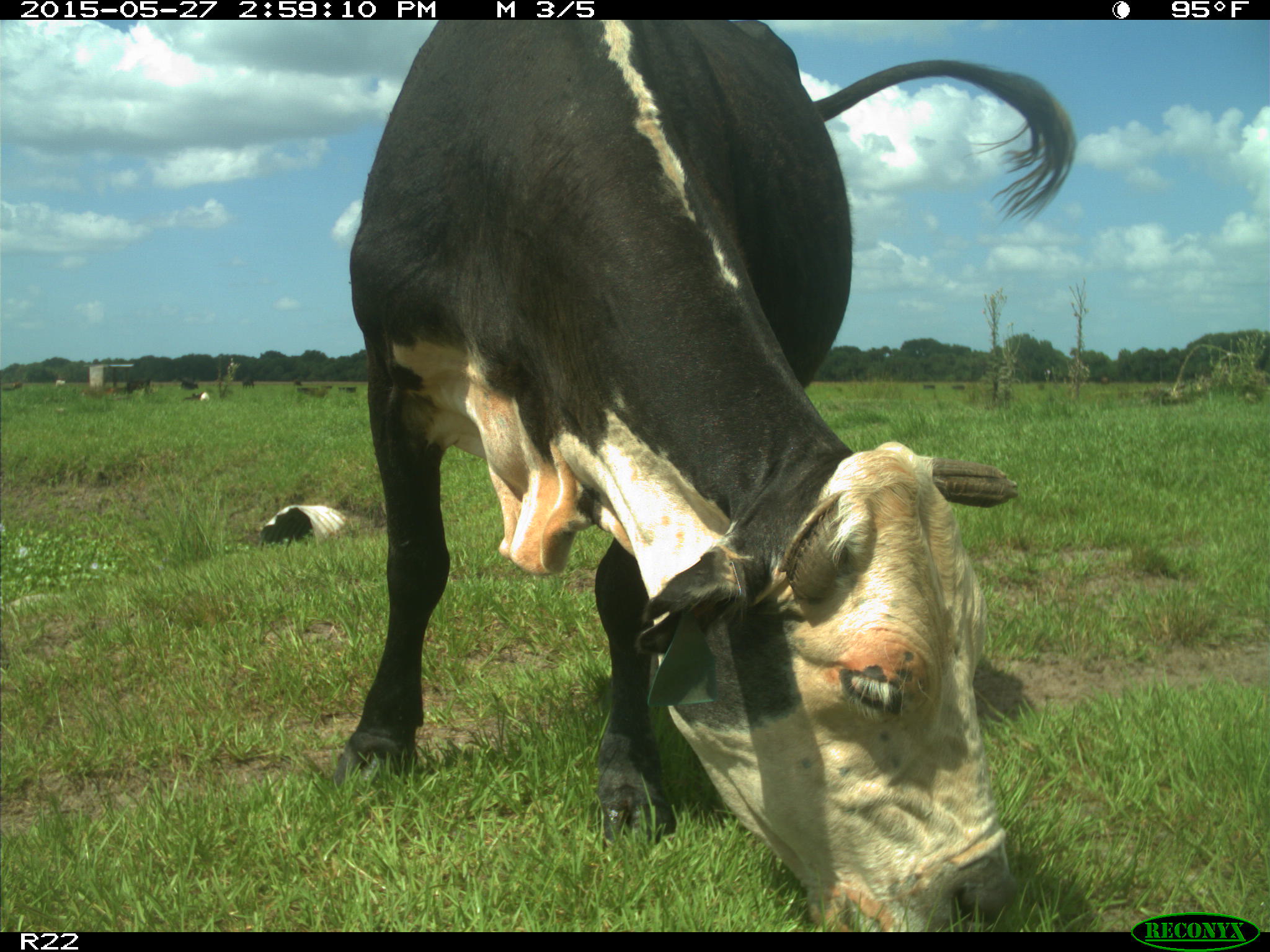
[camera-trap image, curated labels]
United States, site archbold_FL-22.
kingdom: Animalia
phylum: Chordata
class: Mammalia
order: Artiodactyla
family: Bovidae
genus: Bos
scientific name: Bos taurus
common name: domestic cow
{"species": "Bos taurus (domestic cow)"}